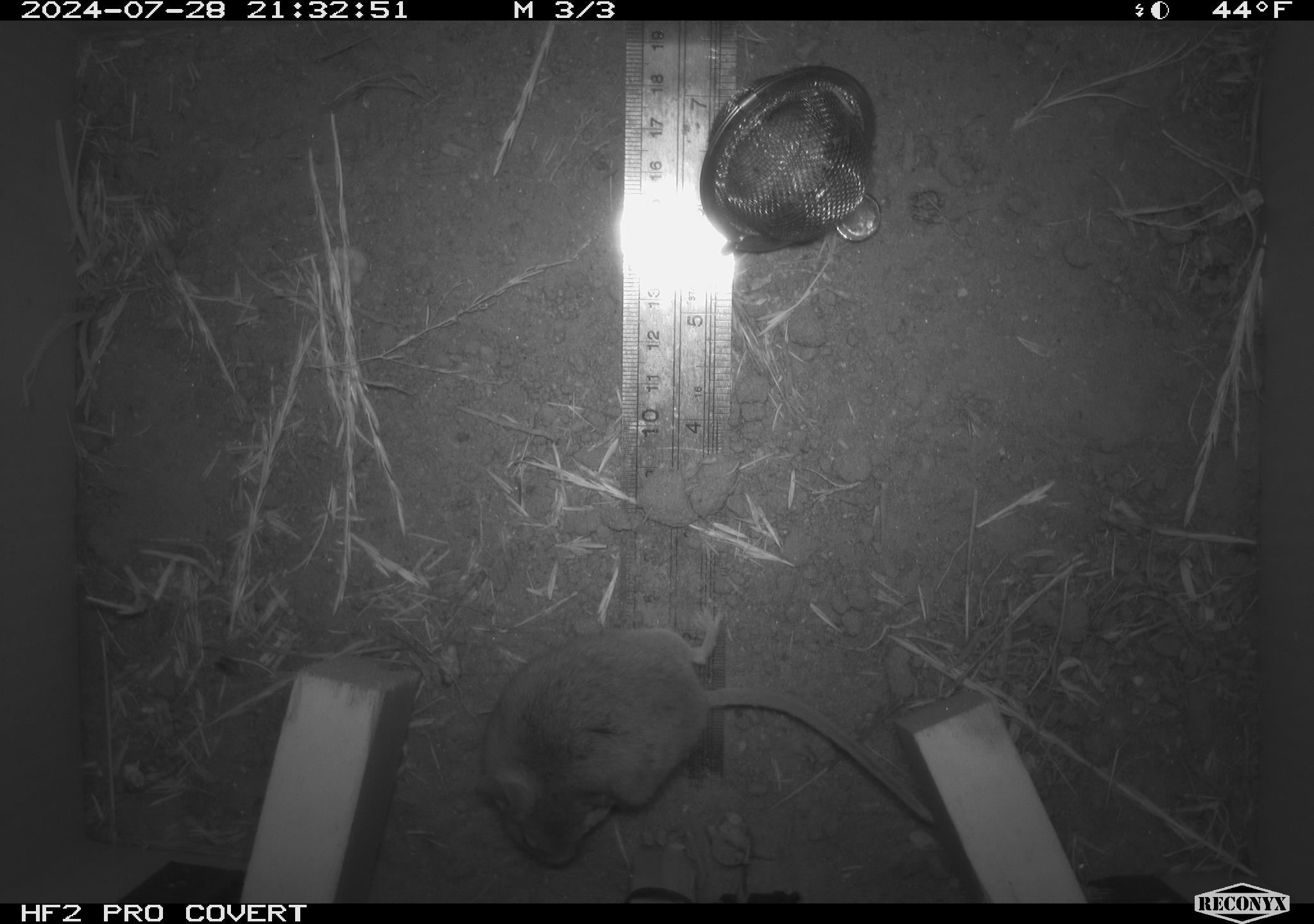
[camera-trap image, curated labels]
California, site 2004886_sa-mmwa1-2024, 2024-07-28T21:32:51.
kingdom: Animalia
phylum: Chordata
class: Mammalia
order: Rodentia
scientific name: Rodentia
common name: mouse species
Mouse species (Rodentia).